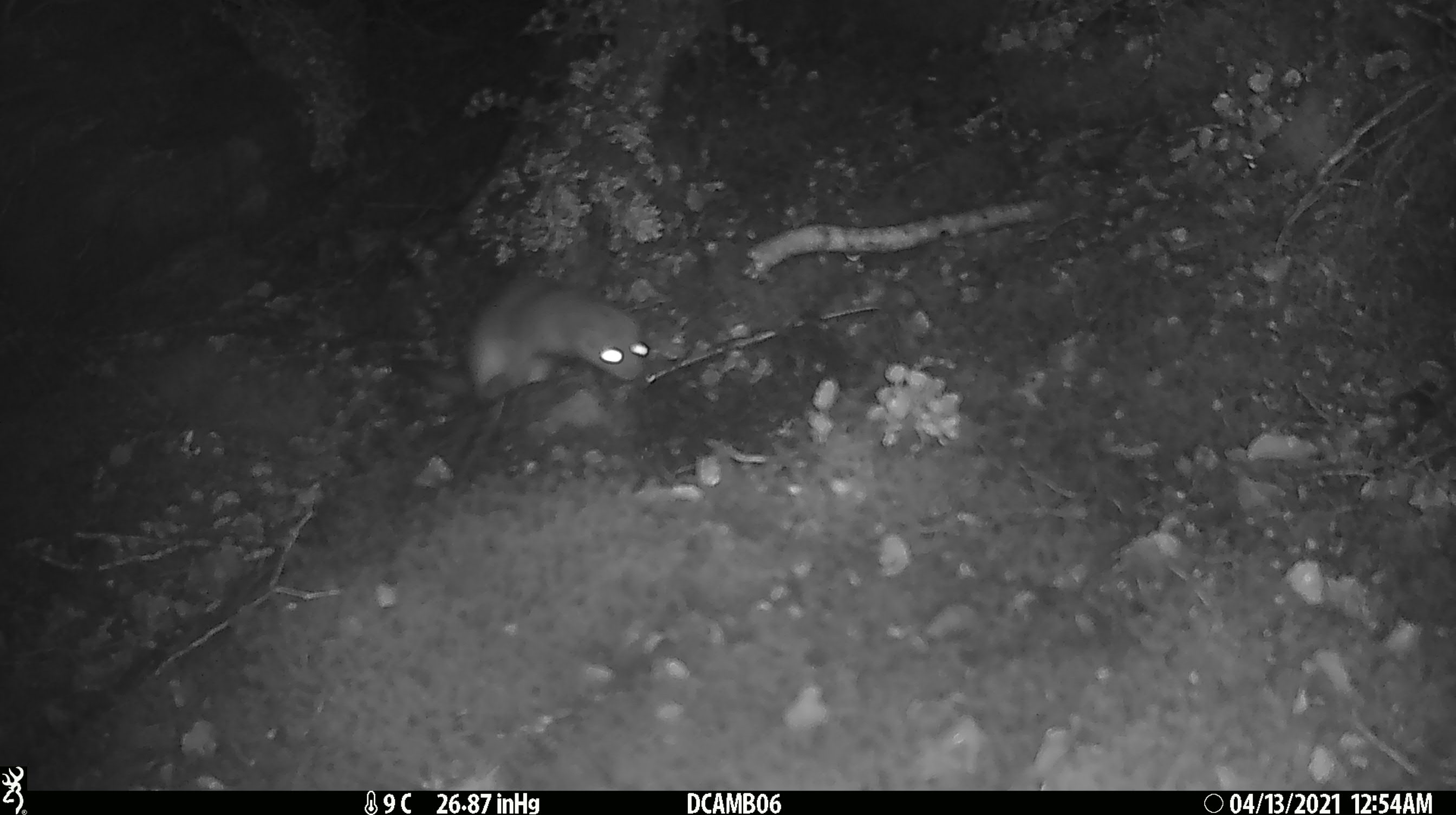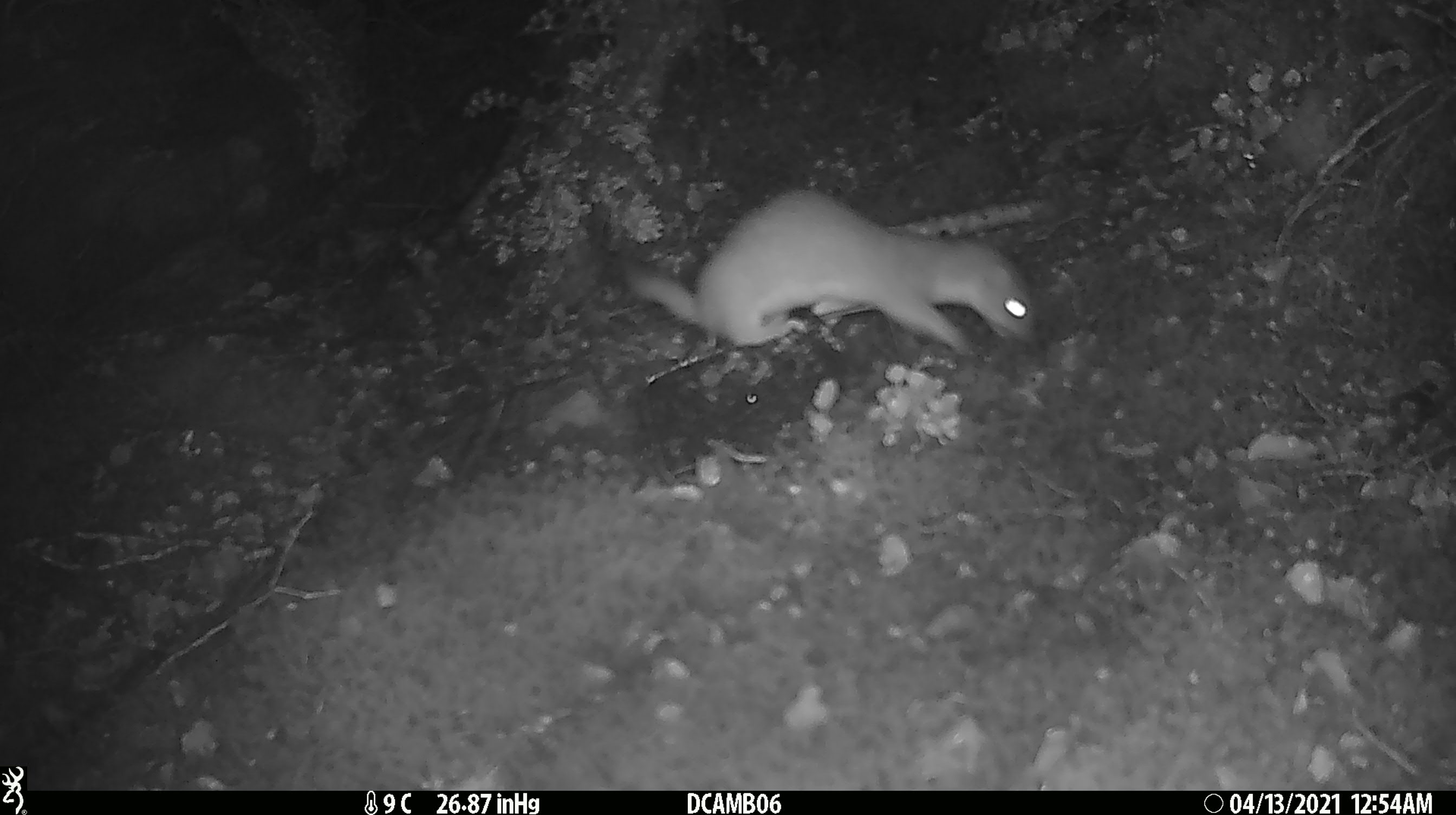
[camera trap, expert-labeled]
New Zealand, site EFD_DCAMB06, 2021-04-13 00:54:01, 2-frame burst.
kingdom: Animalia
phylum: Chordata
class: Mammalia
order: Carnivora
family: Mustelidae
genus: Mustela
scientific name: Mustela erminea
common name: stoat